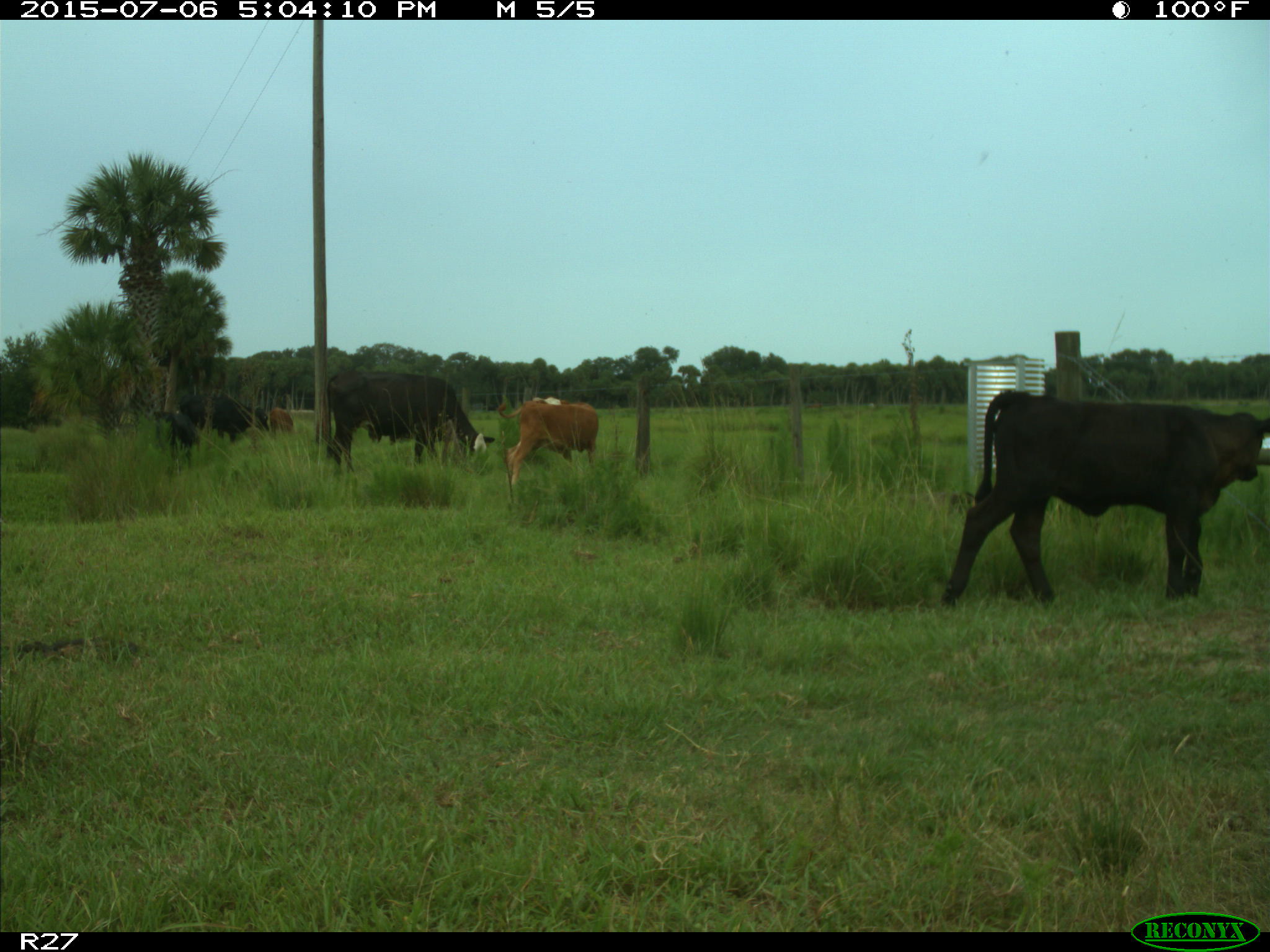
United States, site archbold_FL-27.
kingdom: Animalia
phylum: Chordata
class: Mammalia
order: Artiodactyla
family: Bovidae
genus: Bos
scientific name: Bos taurus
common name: domestic cow